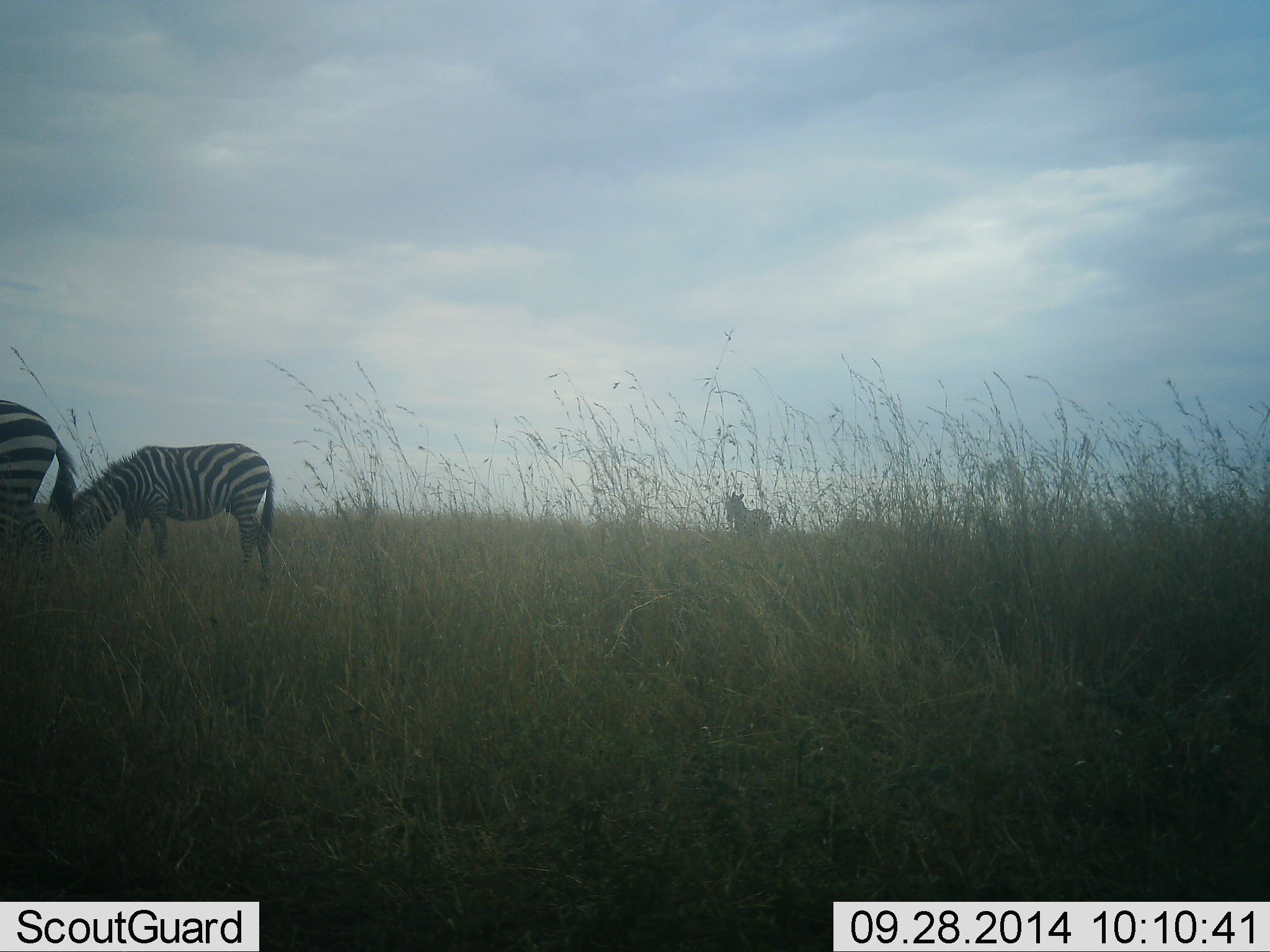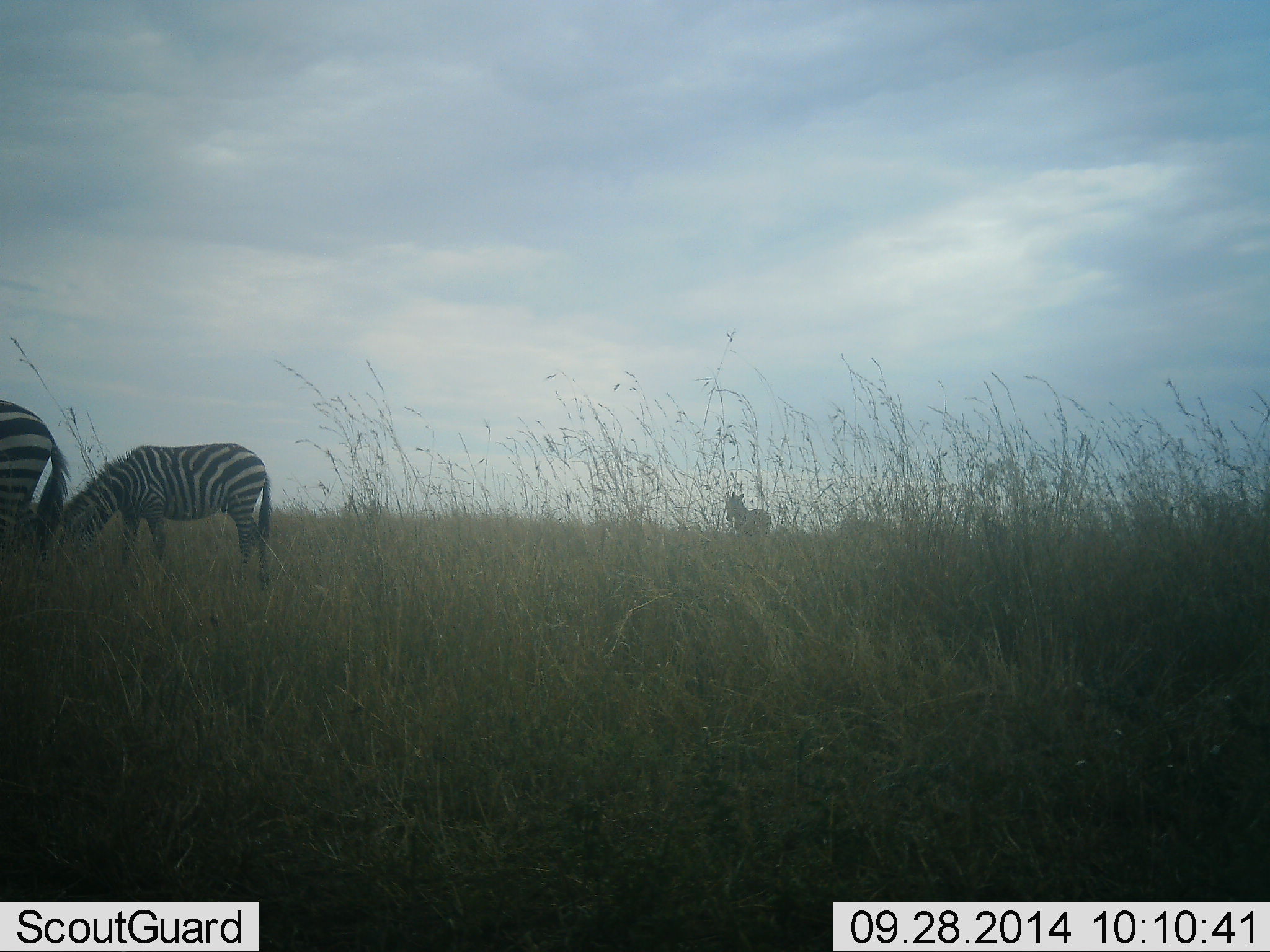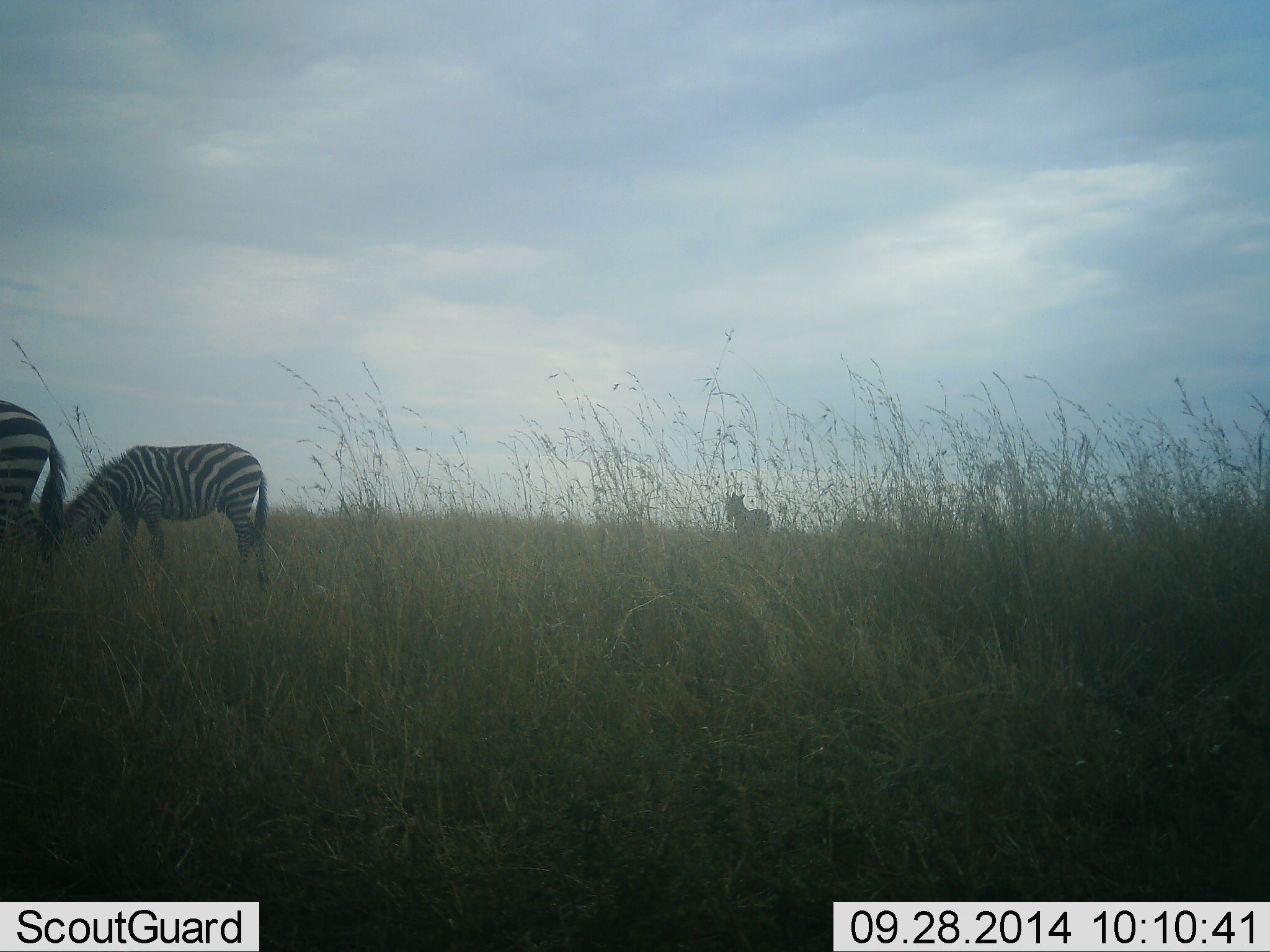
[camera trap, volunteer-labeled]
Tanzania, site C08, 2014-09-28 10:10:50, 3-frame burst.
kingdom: Animalia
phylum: Chordata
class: Mammalia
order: Perissodactyla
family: Equidae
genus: Equus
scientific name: Equus quagga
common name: plains zebra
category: zebra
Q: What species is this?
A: Zebra (plains zebra) (Equus quagga).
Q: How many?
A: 3.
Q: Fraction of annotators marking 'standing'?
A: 55%.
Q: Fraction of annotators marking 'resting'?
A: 0%.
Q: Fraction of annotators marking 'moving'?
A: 9%.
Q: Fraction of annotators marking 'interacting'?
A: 0%.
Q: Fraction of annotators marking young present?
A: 0%.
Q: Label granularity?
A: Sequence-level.